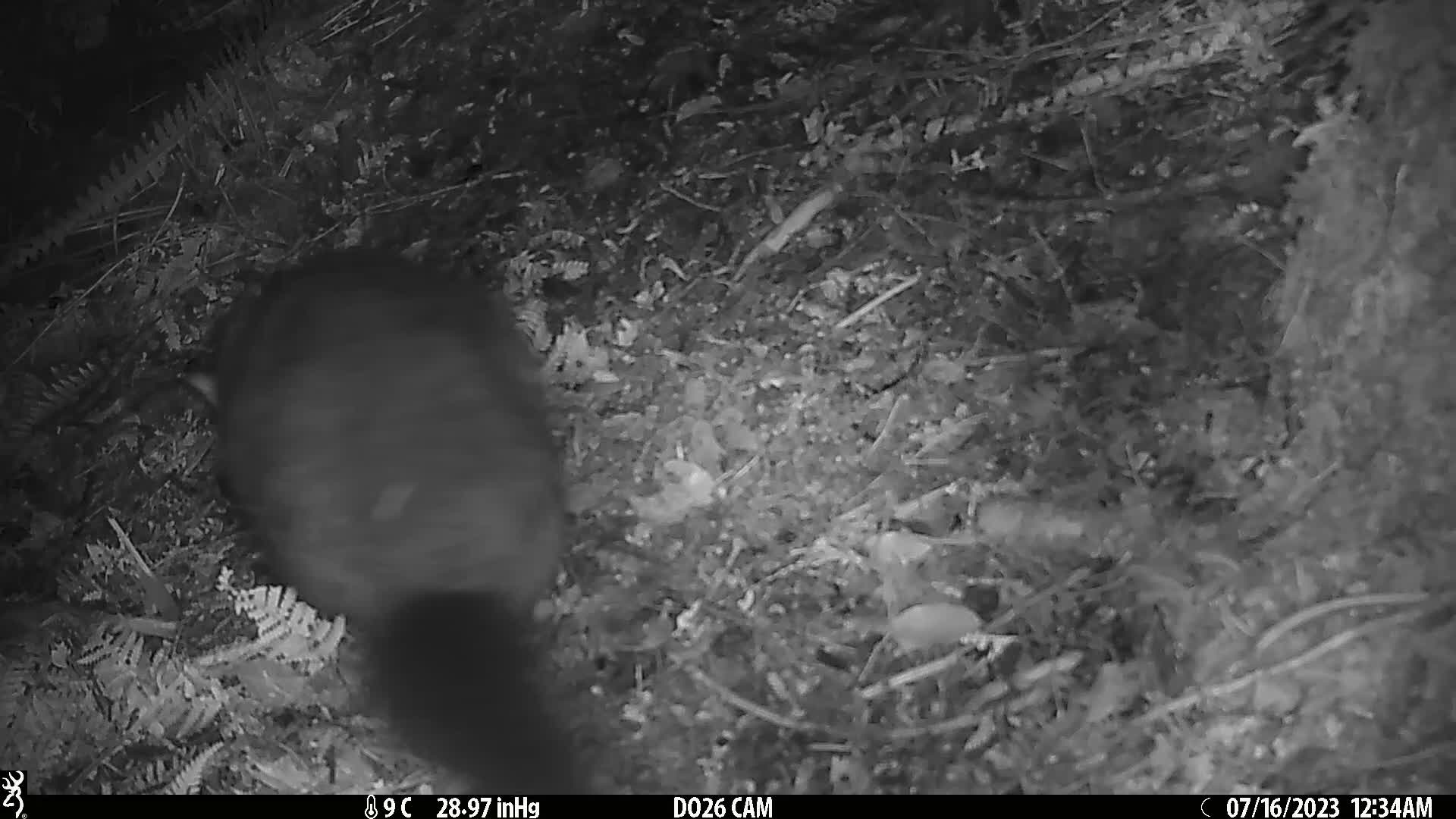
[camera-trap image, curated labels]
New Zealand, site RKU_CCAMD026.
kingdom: Animalia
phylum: Chordata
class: Mammalia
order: Diprotodontia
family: Phalangeridae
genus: Trichosurus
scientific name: Trichosurus vulpecula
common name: common brushtail possum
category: possum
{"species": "possum (common brushtail possum) (Trichosurus vulpecula)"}